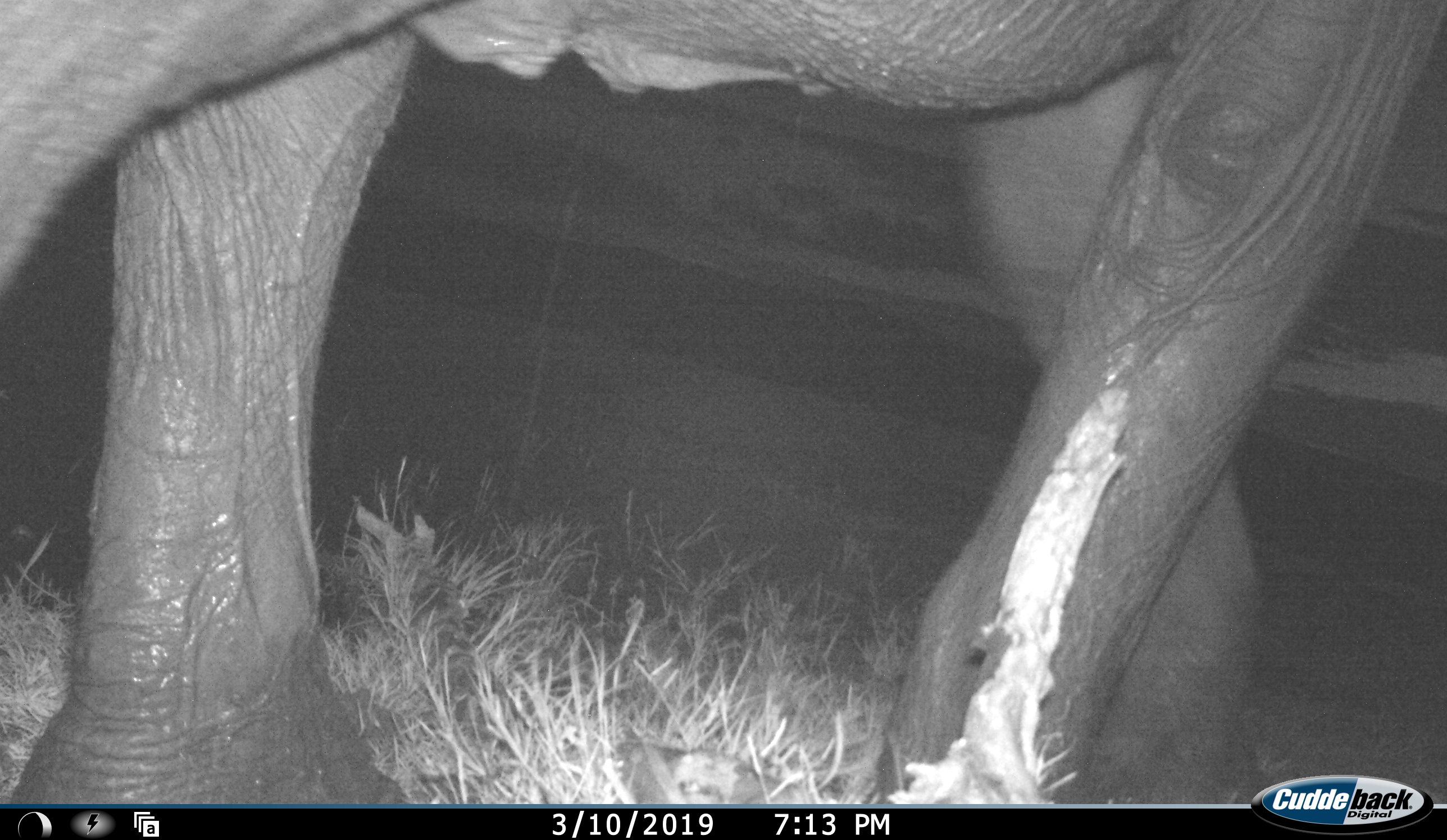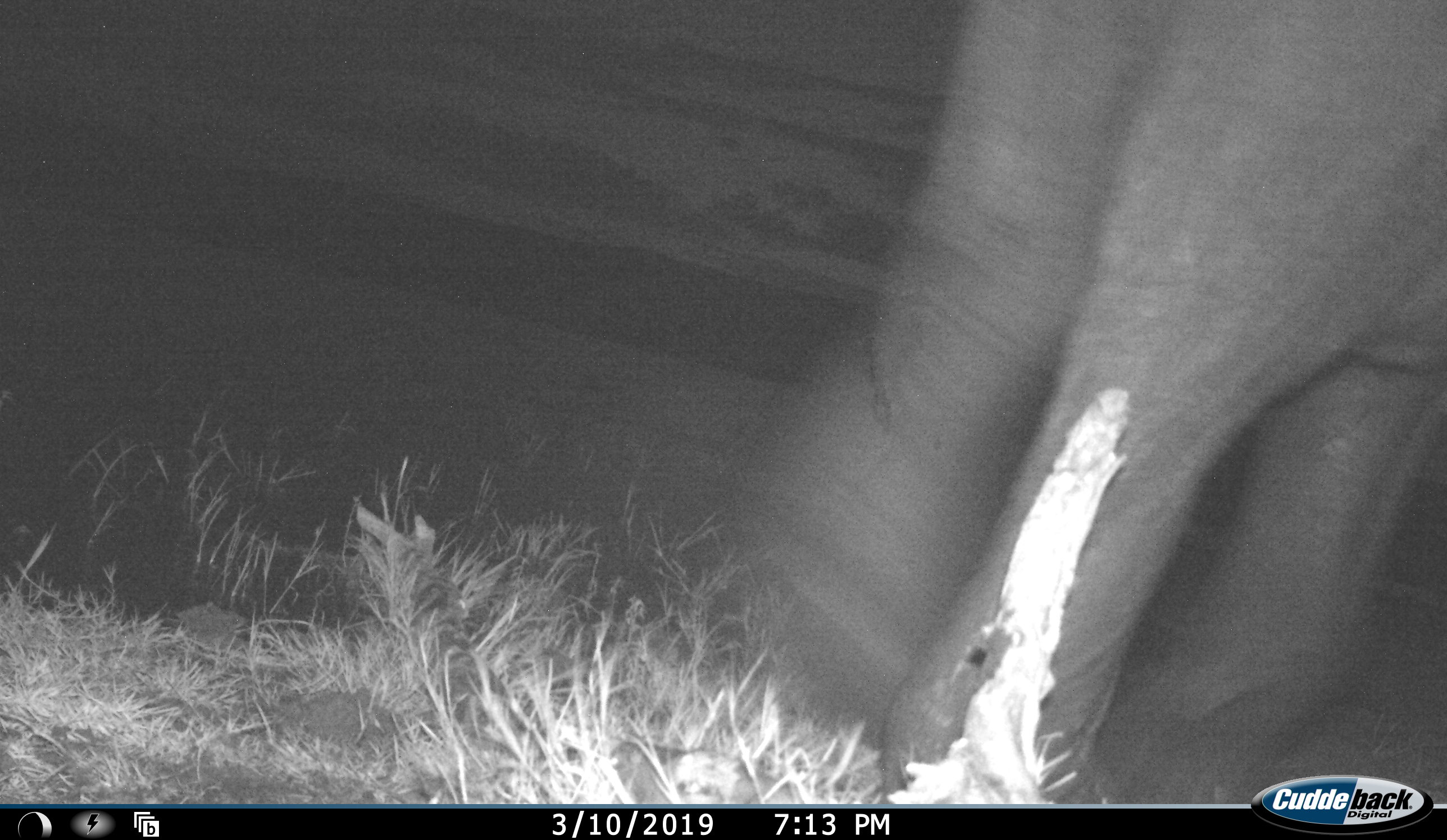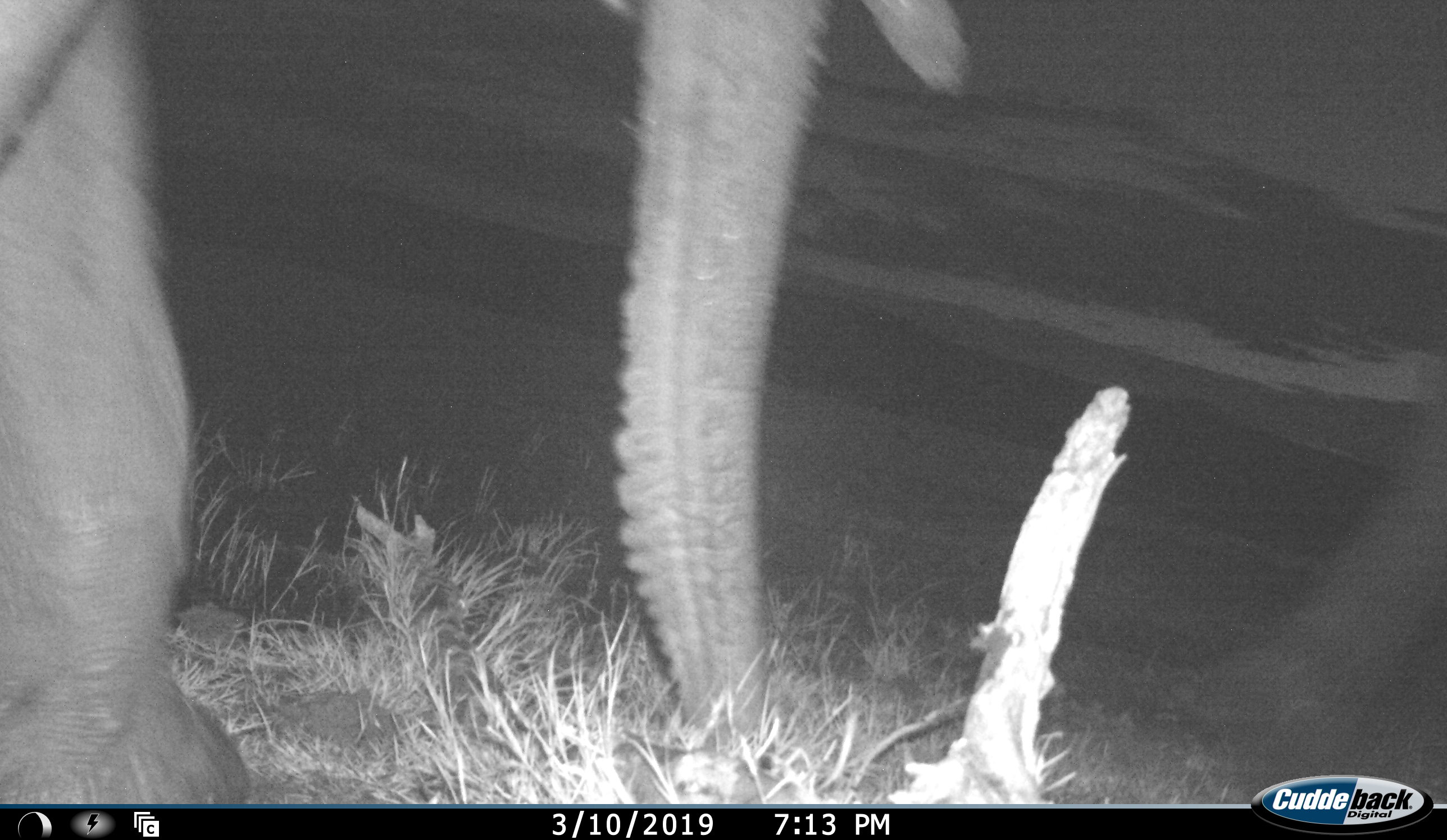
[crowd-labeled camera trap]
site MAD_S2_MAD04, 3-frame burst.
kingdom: Animalia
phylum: Chordata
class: Mammalia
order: Proboscidea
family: Elephantidae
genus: Loxodonta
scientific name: Loxodonta africana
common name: african bush elephant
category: elephant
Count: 1.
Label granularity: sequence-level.